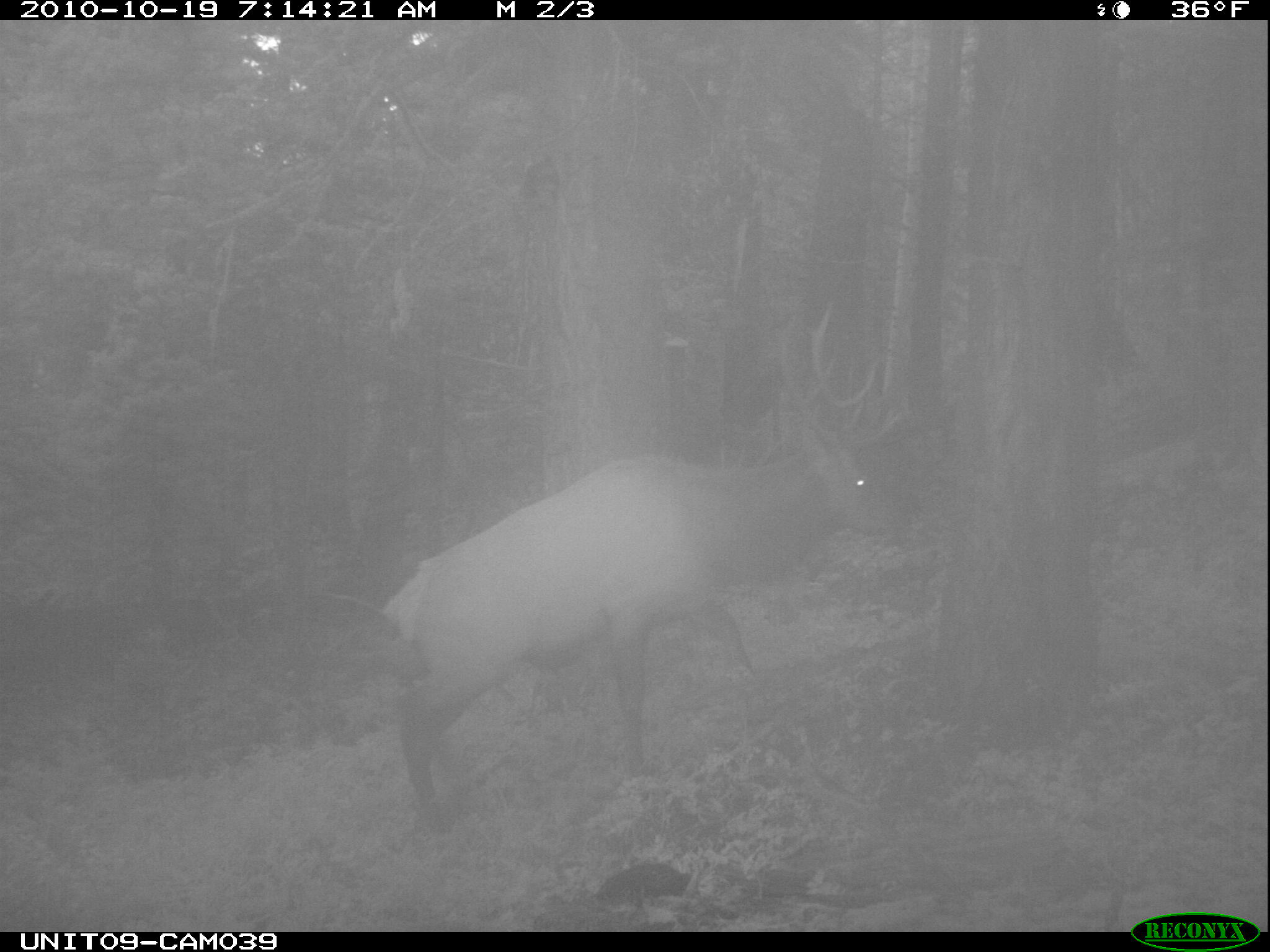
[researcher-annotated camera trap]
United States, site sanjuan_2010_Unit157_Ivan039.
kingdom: Animalia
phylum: Chordata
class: Mammalia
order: Artiodactyla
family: Cervidae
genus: Cervus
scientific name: Cervus elaphus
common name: red deer